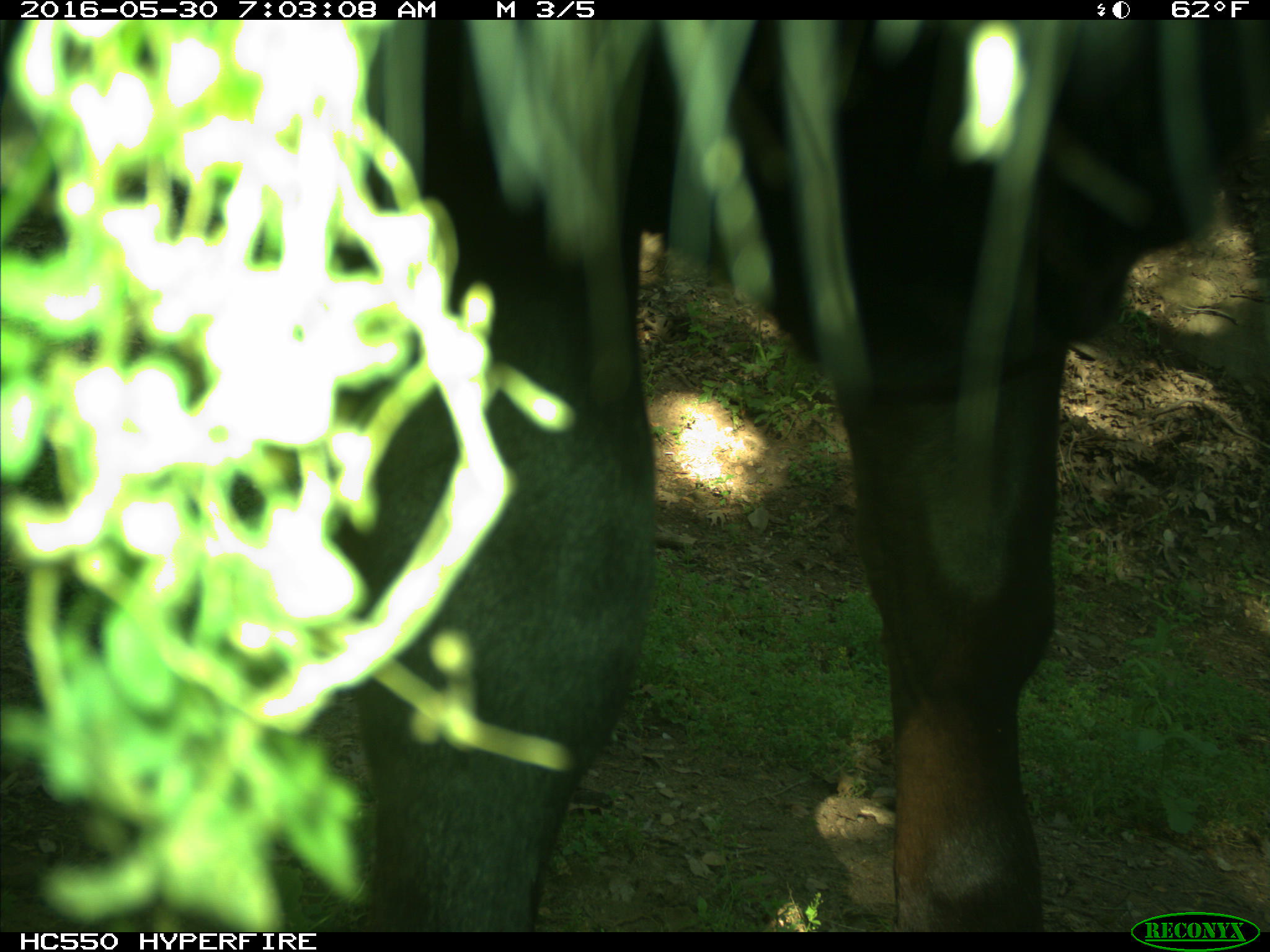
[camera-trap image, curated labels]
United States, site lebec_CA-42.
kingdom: Animalia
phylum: Chordata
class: Mammalia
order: Artiodactyla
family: Bovidae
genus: Bos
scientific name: Bos taurus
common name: domestic cow